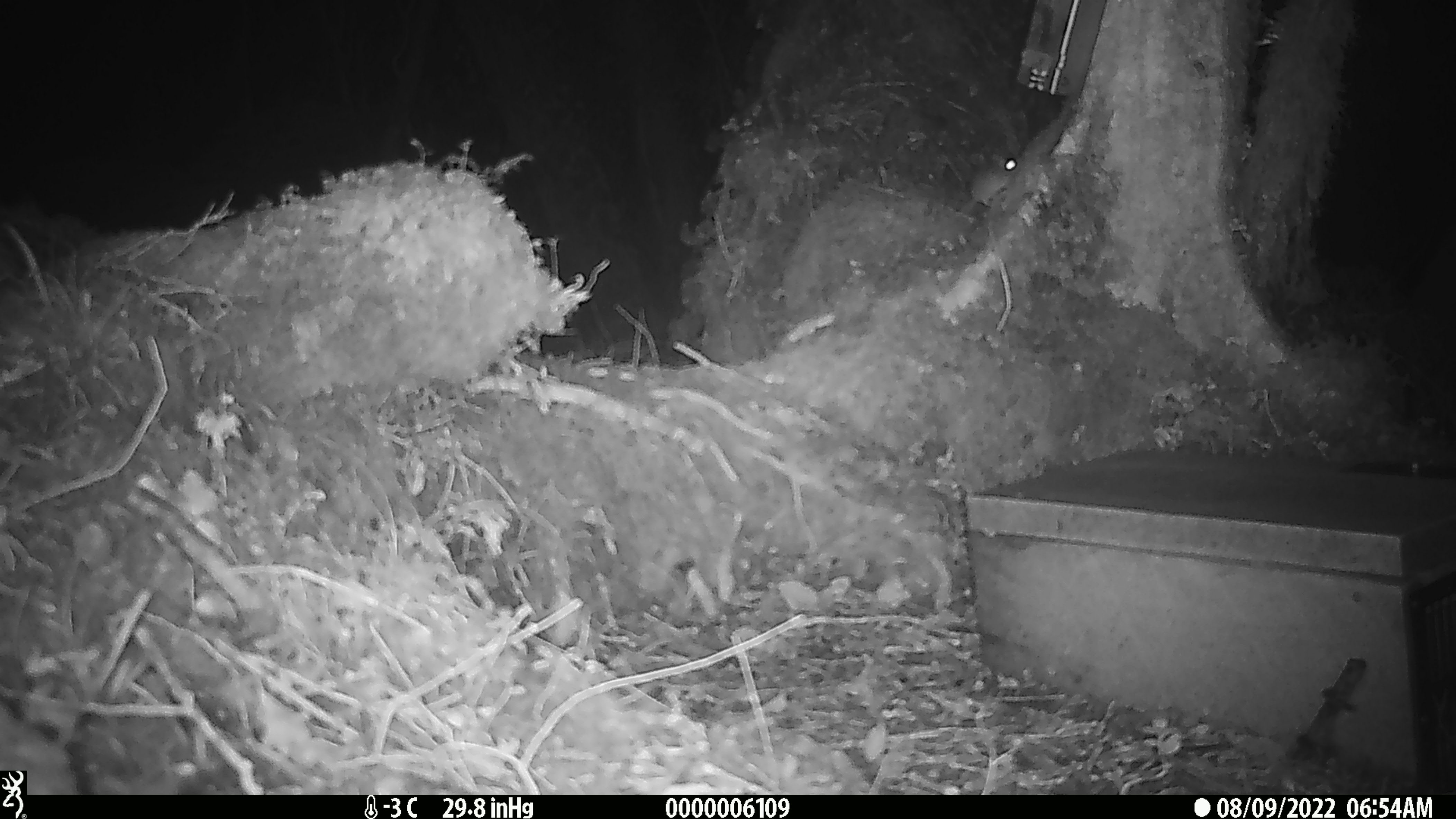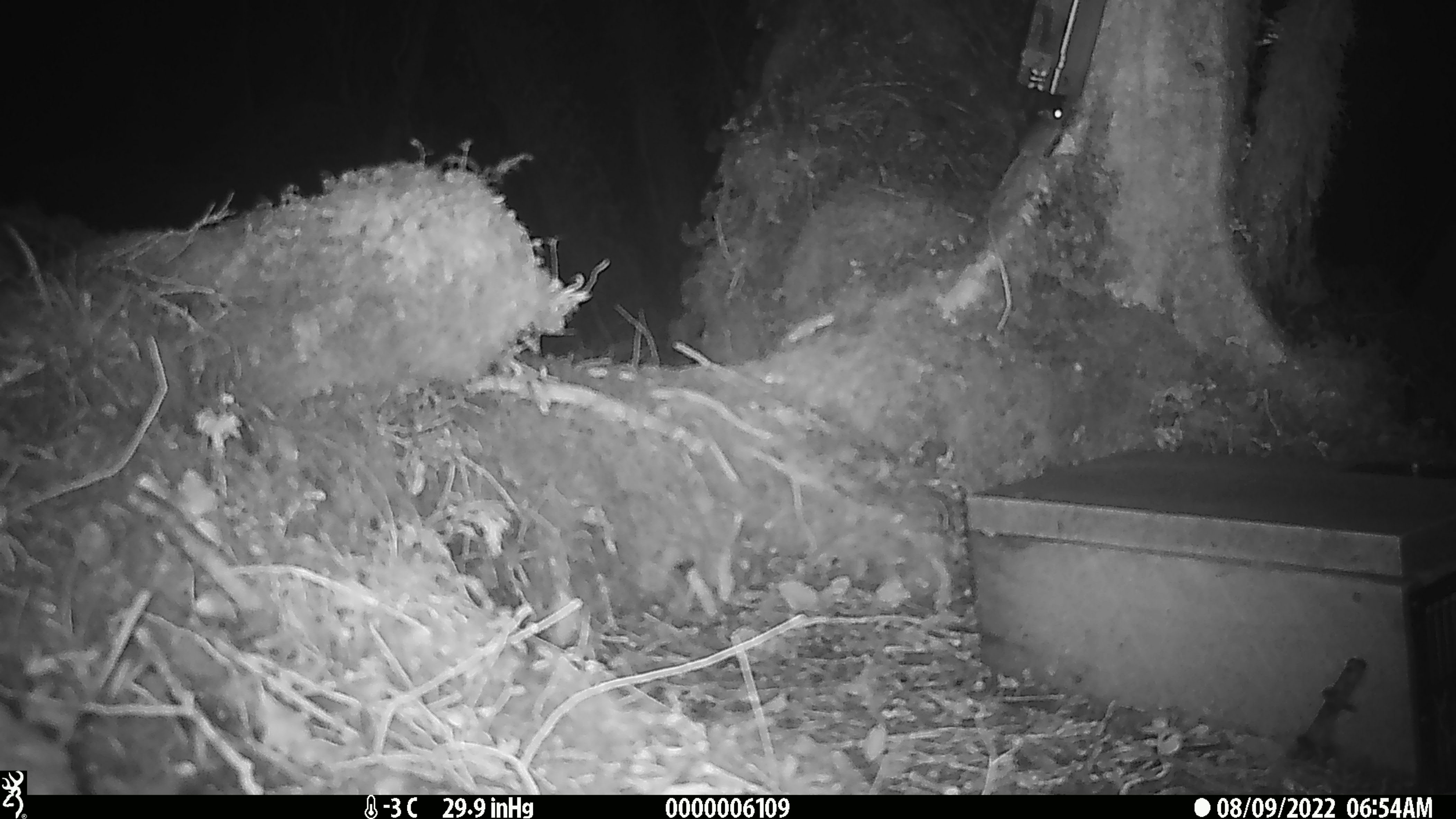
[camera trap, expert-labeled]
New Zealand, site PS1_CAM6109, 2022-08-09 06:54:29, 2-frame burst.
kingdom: Animalia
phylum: Chordata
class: Mammalia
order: Rodentia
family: Muridae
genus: Mus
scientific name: Mus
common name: mouse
Mouse (Mus).